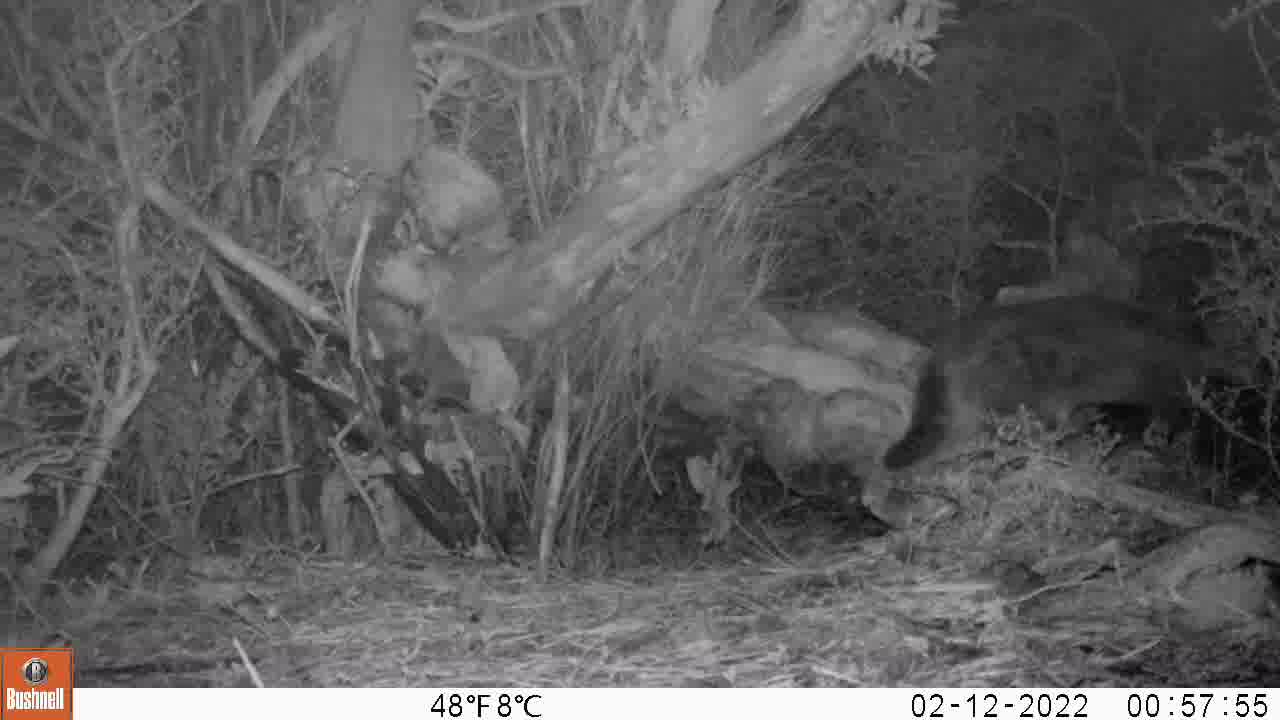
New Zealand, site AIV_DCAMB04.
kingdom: Animalia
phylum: Chordata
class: Mammalia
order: Carnivora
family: Felidae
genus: Felis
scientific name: Felis catus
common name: domestic cat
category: cat